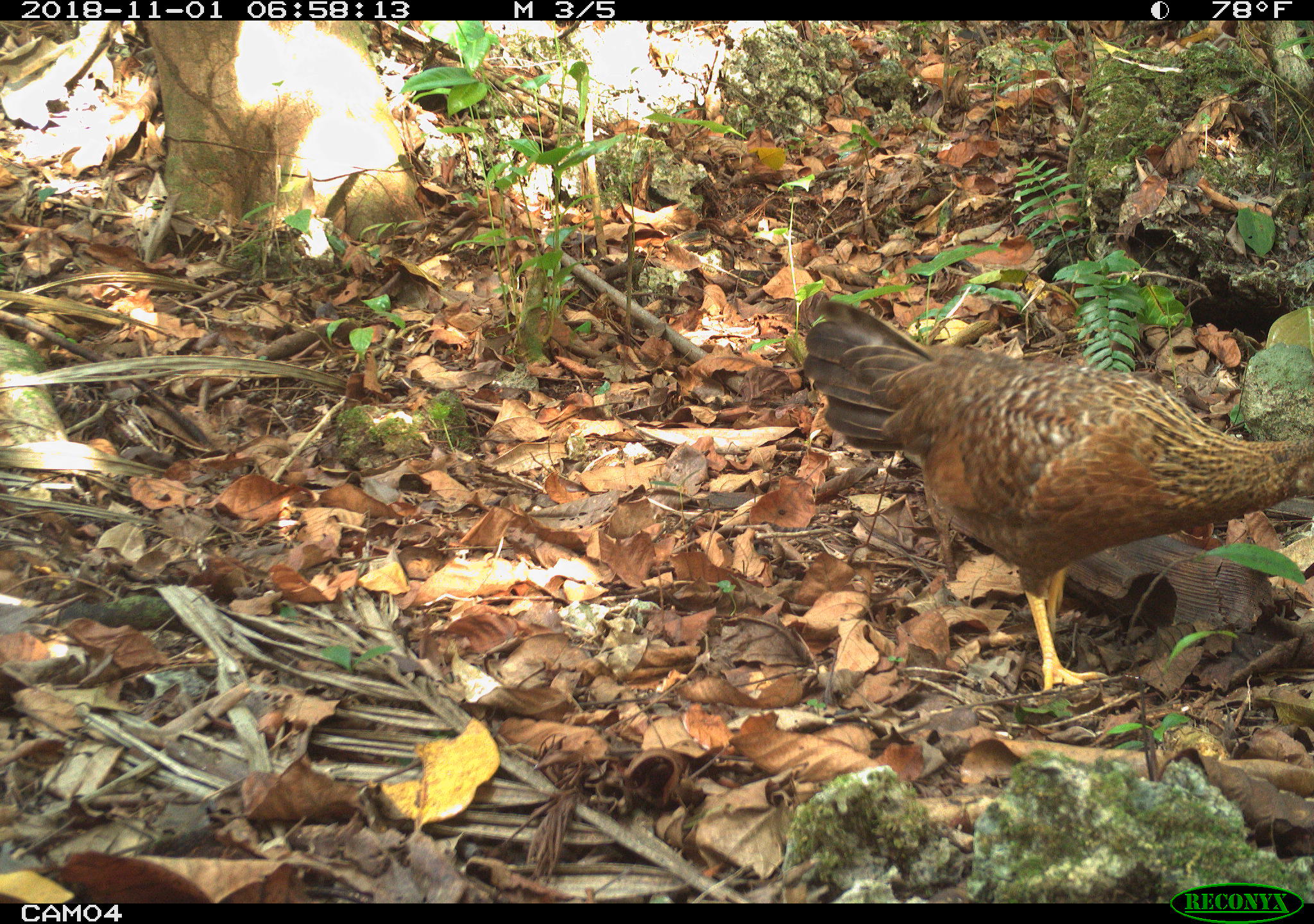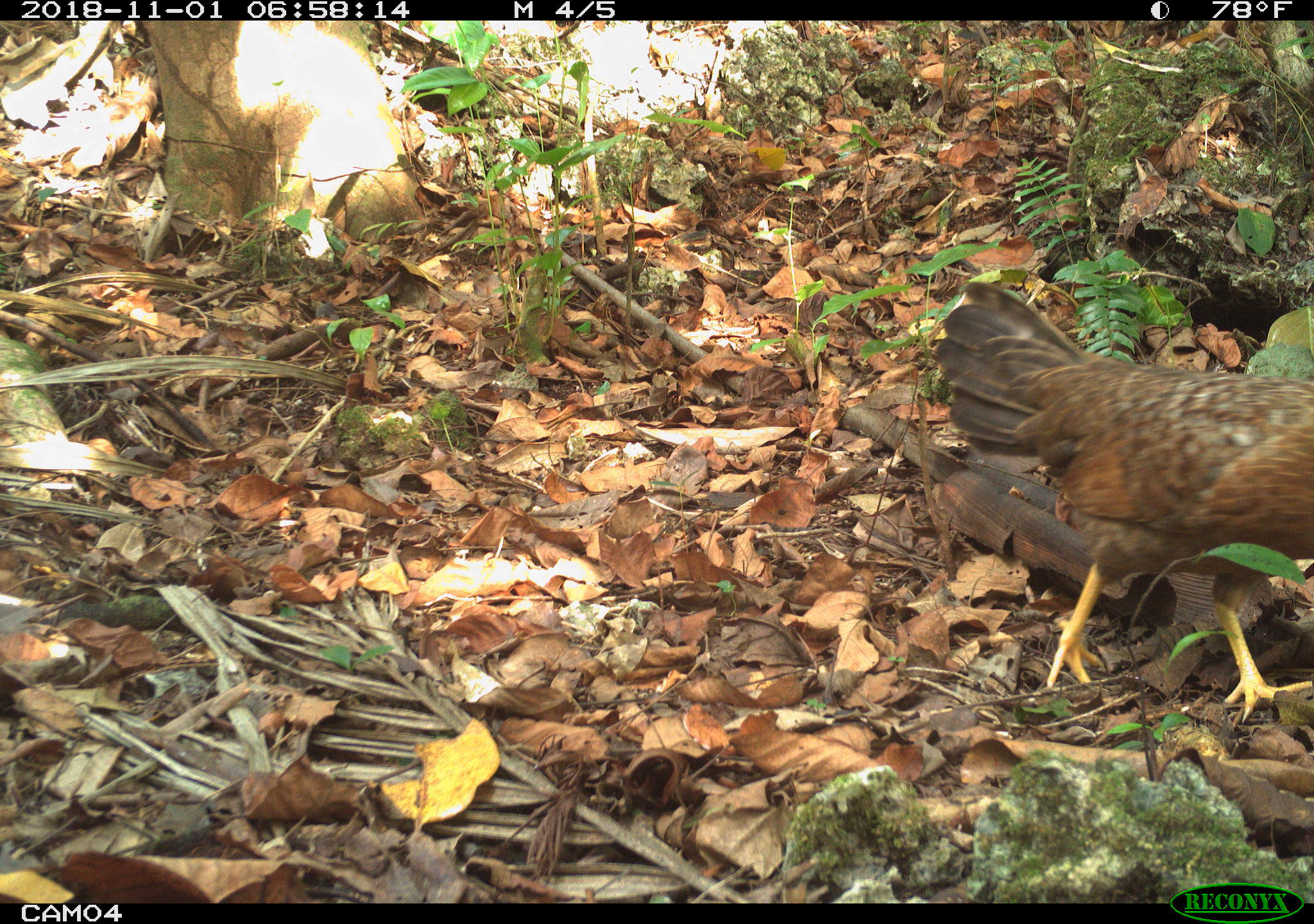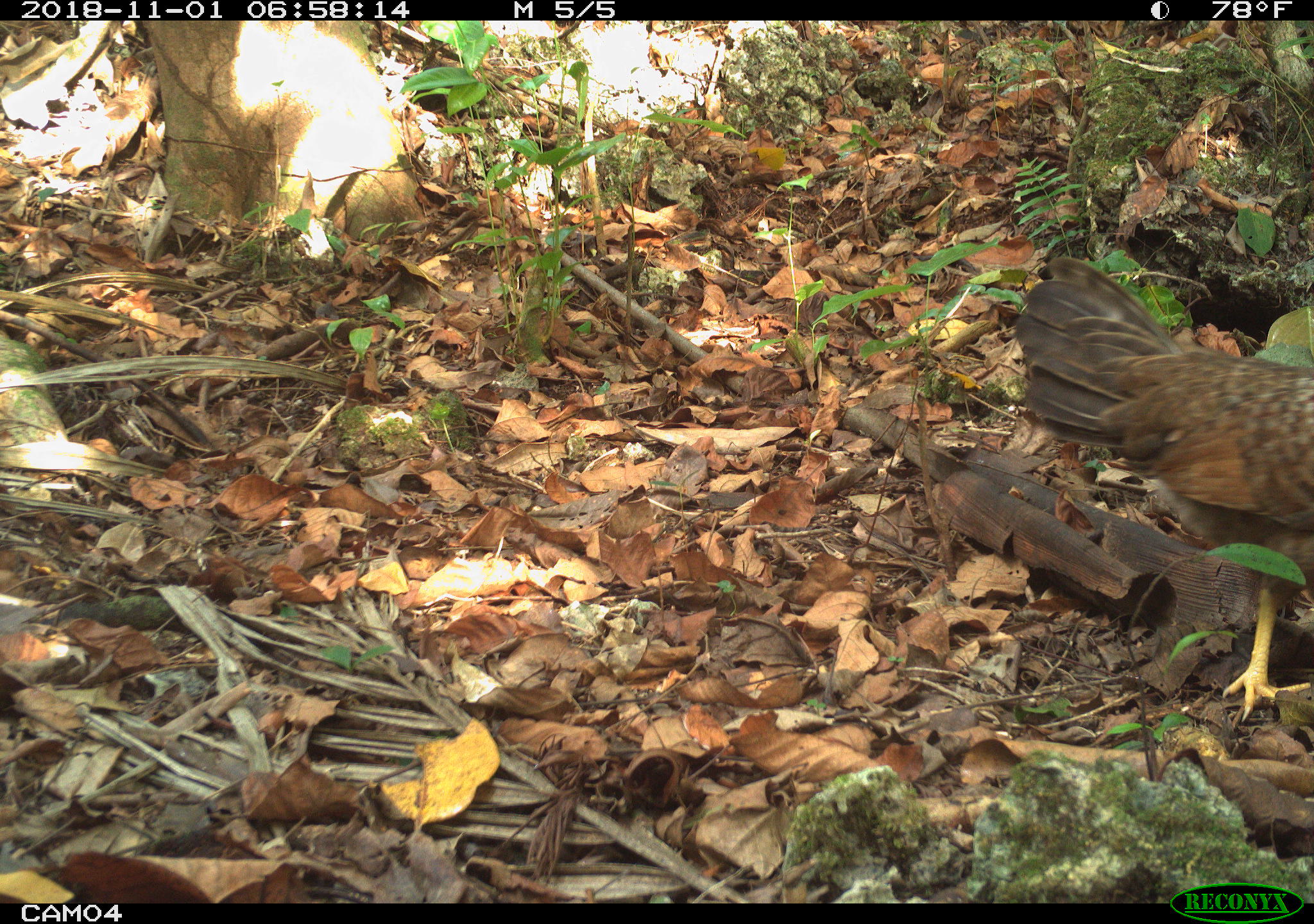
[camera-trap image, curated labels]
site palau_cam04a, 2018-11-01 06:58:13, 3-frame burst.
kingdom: Animalia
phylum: Chordata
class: Aves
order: Galliformes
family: Phasianidae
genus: Gallus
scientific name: Gallus gallus domesticus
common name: domestic chicken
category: chicken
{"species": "chicken (domestic chicken) (Gallus gallus domesticus)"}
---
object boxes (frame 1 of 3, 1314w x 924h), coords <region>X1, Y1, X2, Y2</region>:
chicken: <region>788, 292, 1314, 699</region>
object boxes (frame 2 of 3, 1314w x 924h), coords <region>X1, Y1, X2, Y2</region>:
chicken: <region>930, 274, 1314, 724</region>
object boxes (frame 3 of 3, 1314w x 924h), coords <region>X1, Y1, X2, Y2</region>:
chicken: <region>1001, 246, 1314, 725</region>